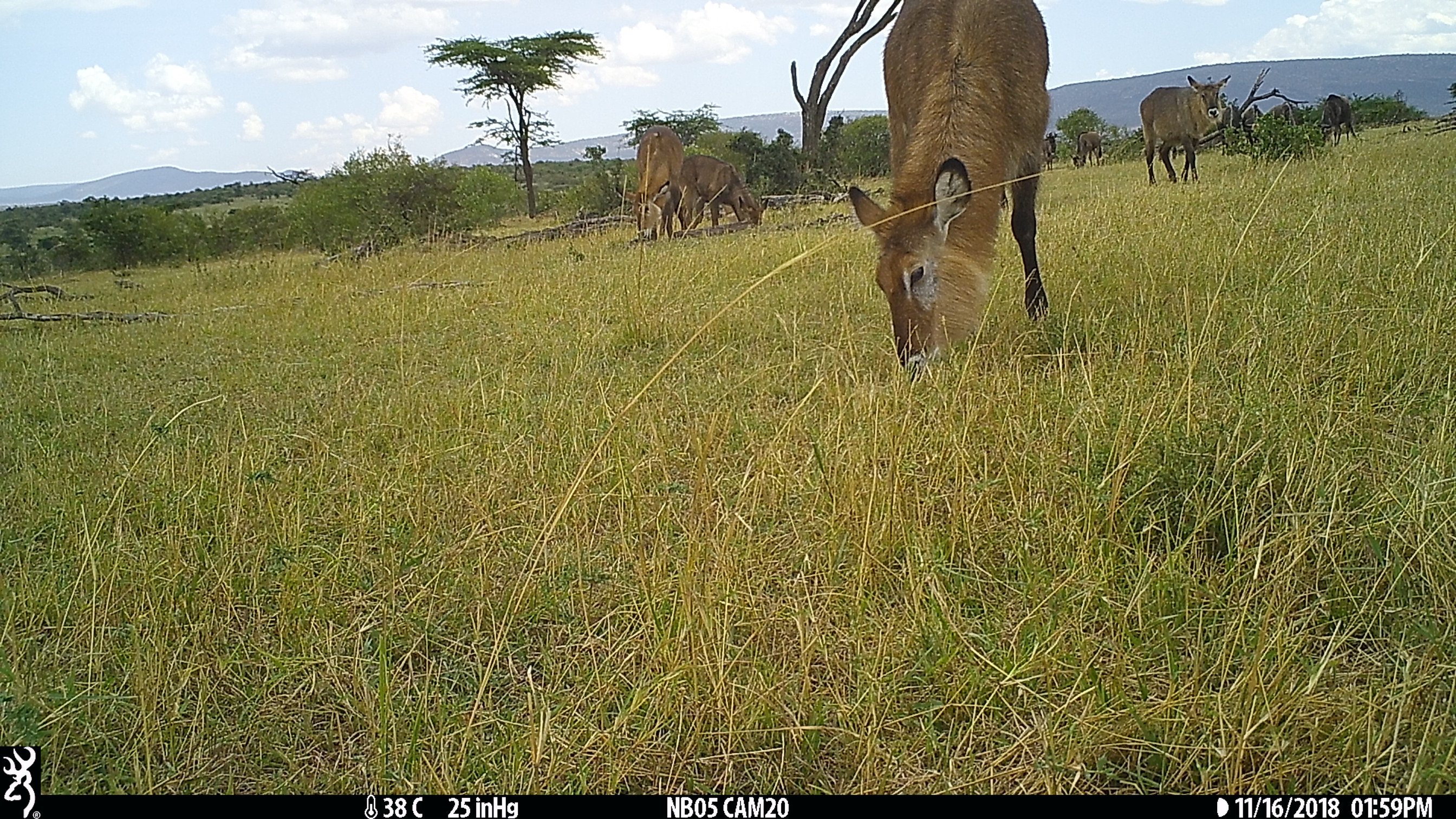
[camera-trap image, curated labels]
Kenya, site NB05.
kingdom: Animalia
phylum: Chordata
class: Mammalia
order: Artiodactyla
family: Bovidae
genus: Kobus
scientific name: Kobus ellipsiprymnus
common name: waterbuck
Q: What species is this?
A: Waterbuck (Kobus ellipsiprymnus).